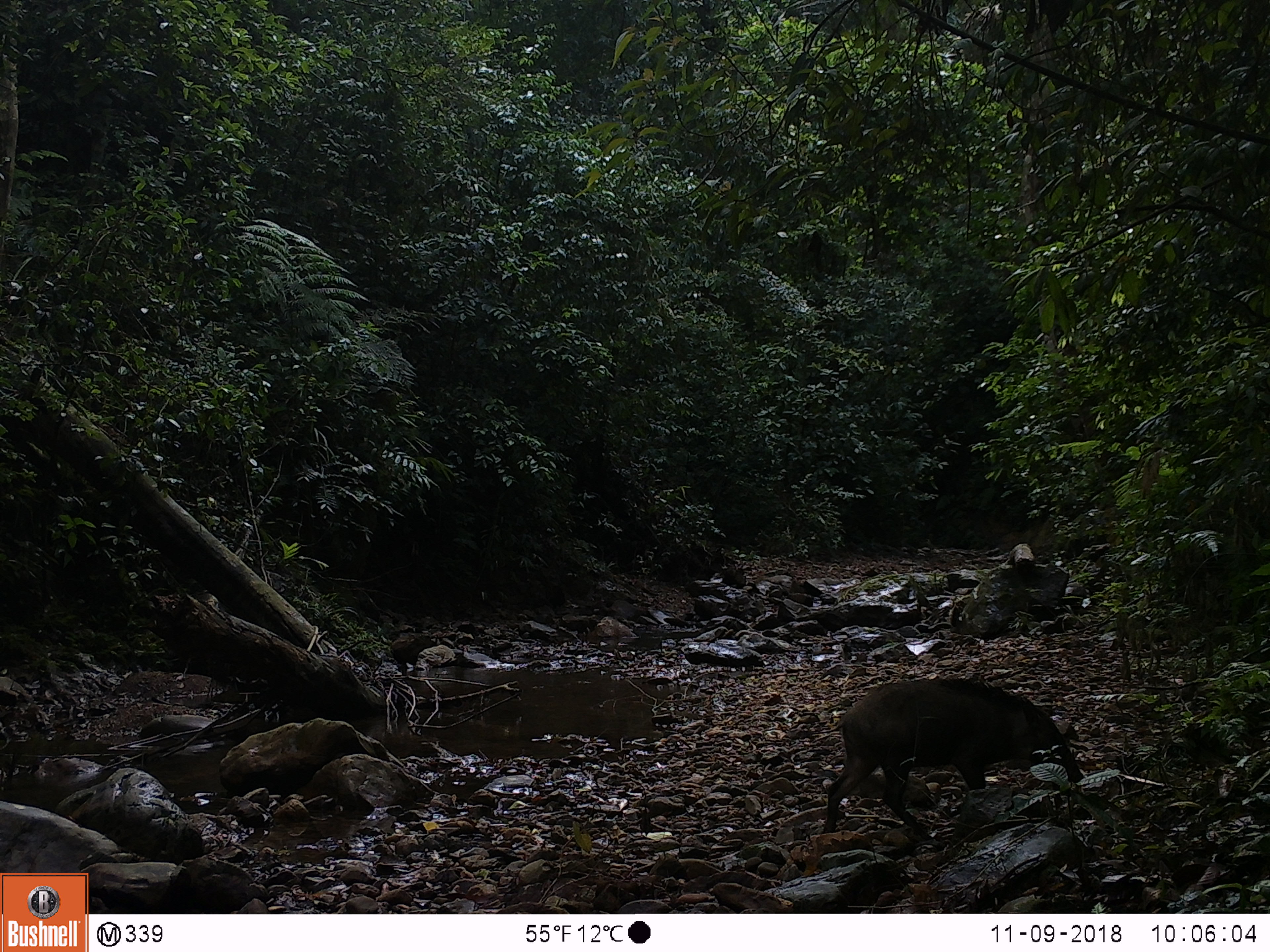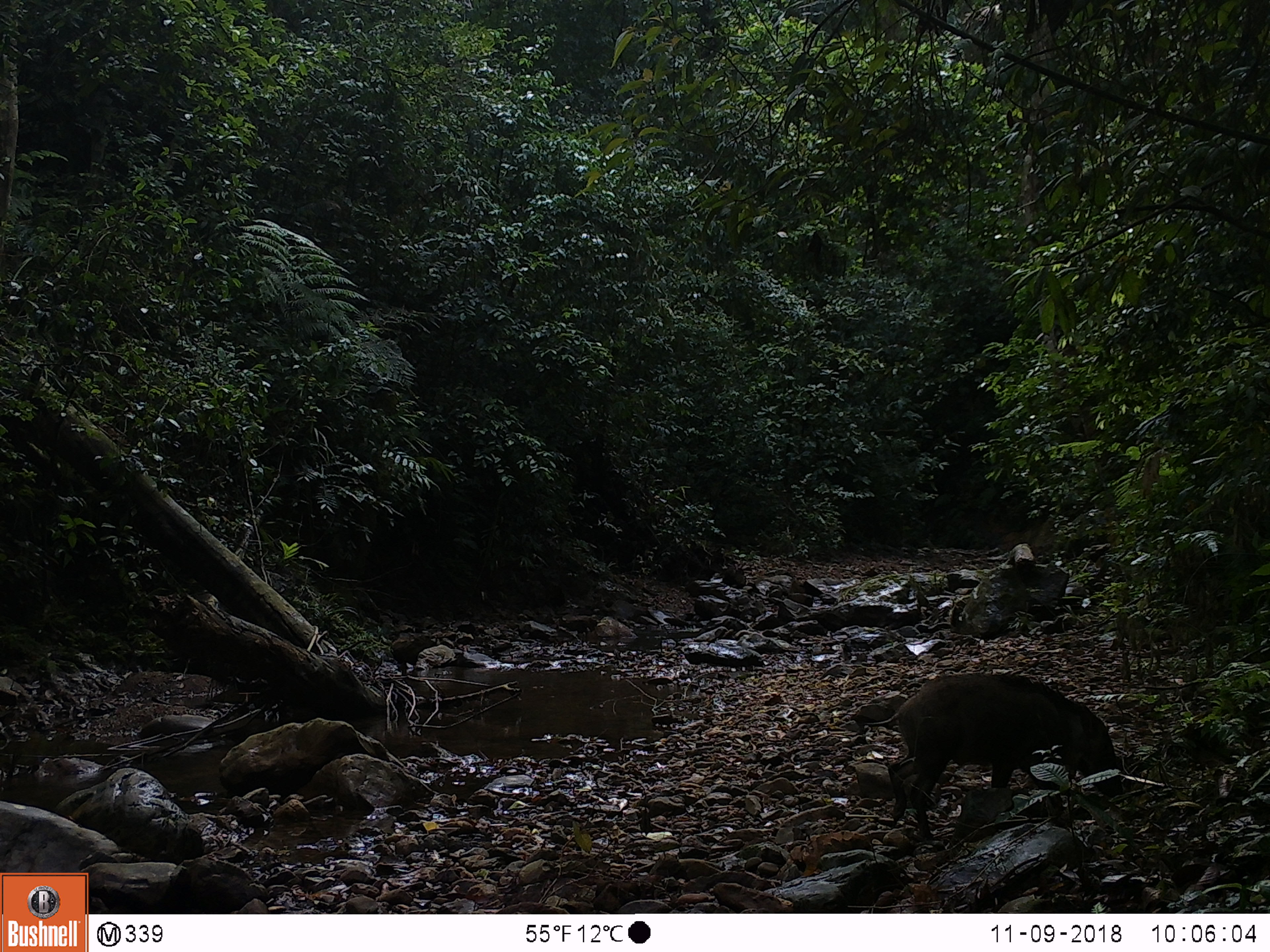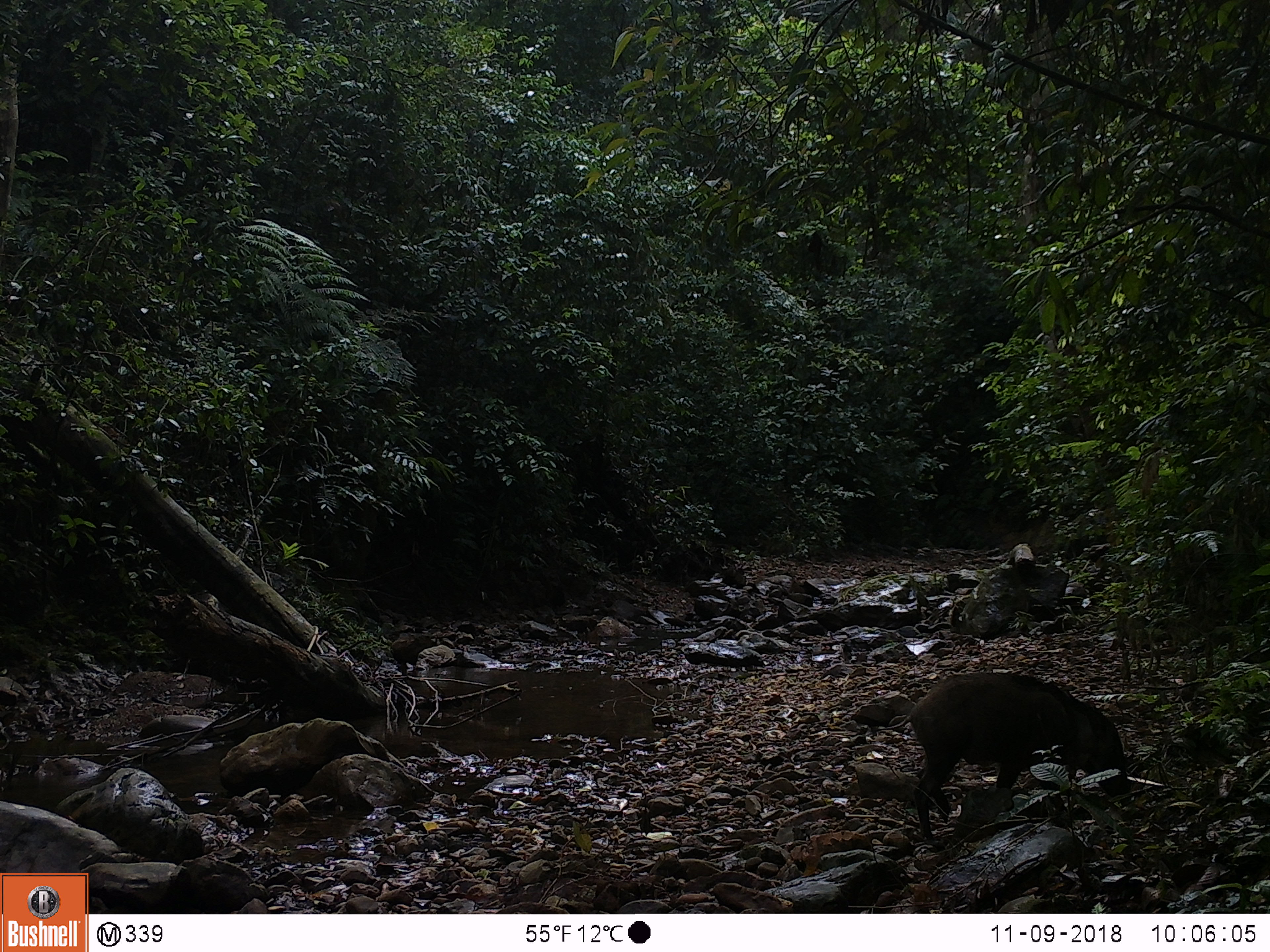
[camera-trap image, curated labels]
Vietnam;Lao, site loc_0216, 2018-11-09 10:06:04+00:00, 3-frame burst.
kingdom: Animalia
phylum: Chordata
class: Mammalia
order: Artiodactyla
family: Suidae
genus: Sus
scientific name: Sus scrofa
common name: eurasian wild pig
Eurasian wild pig (Sus scrofa). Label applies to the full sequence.